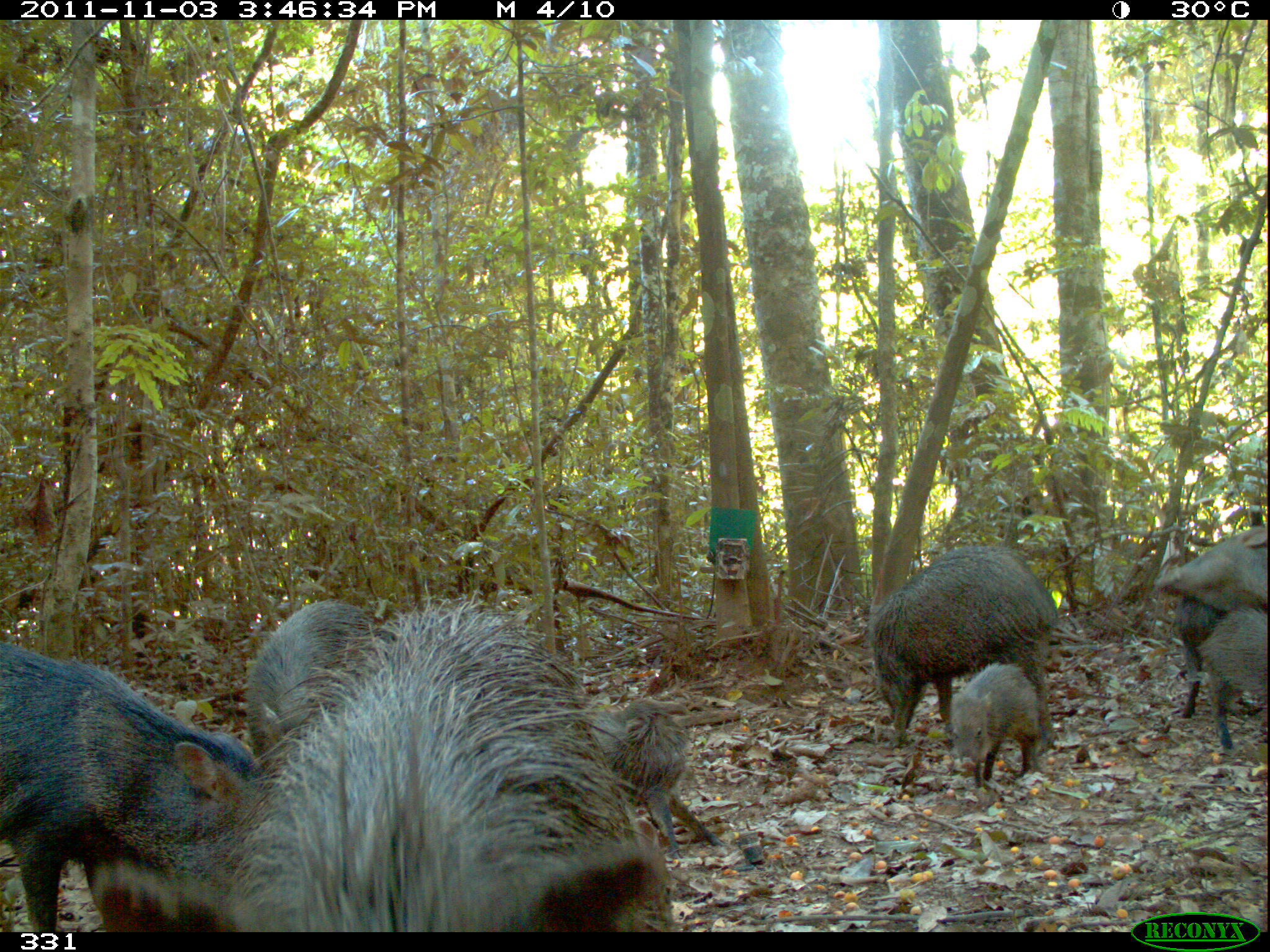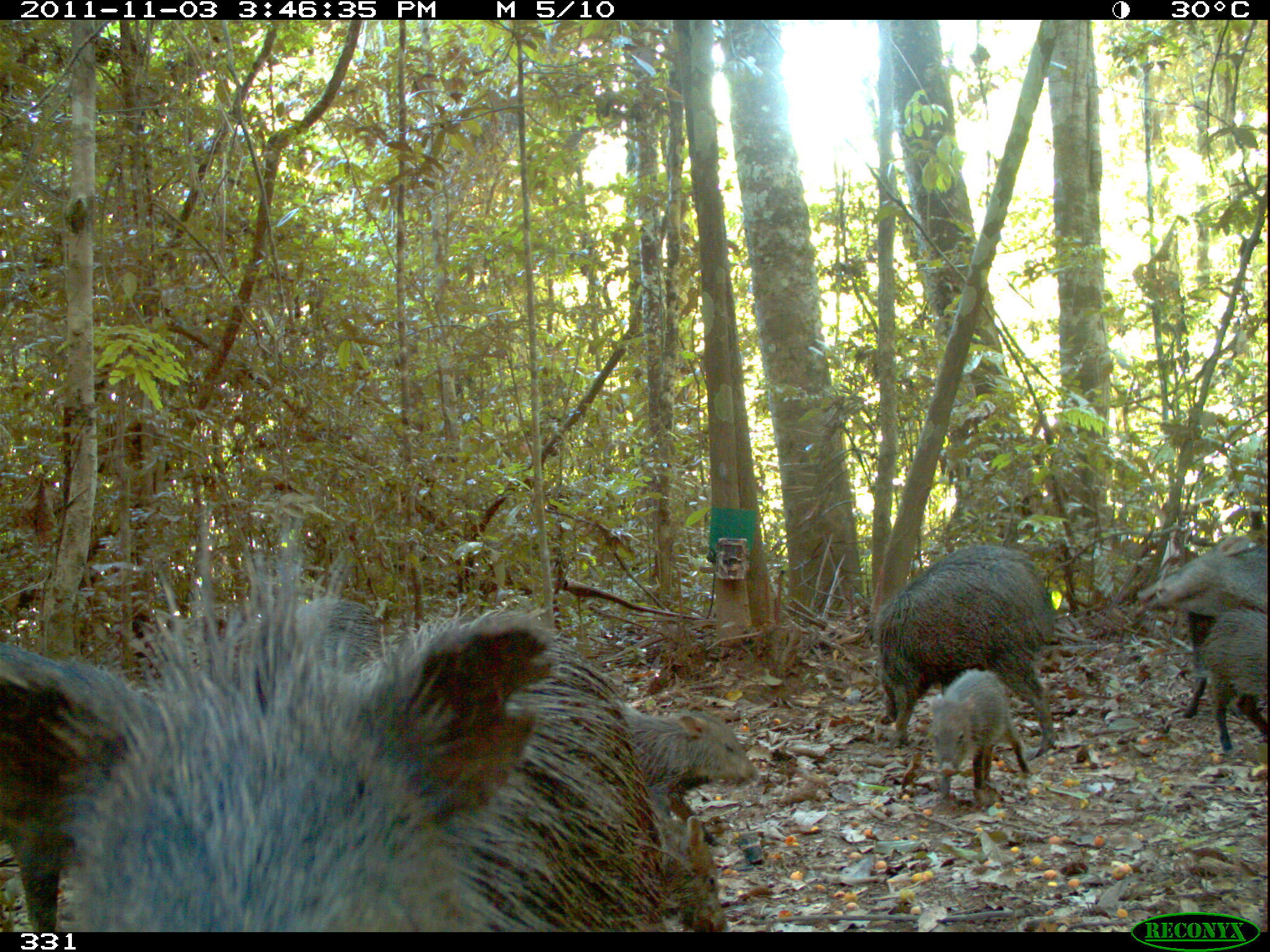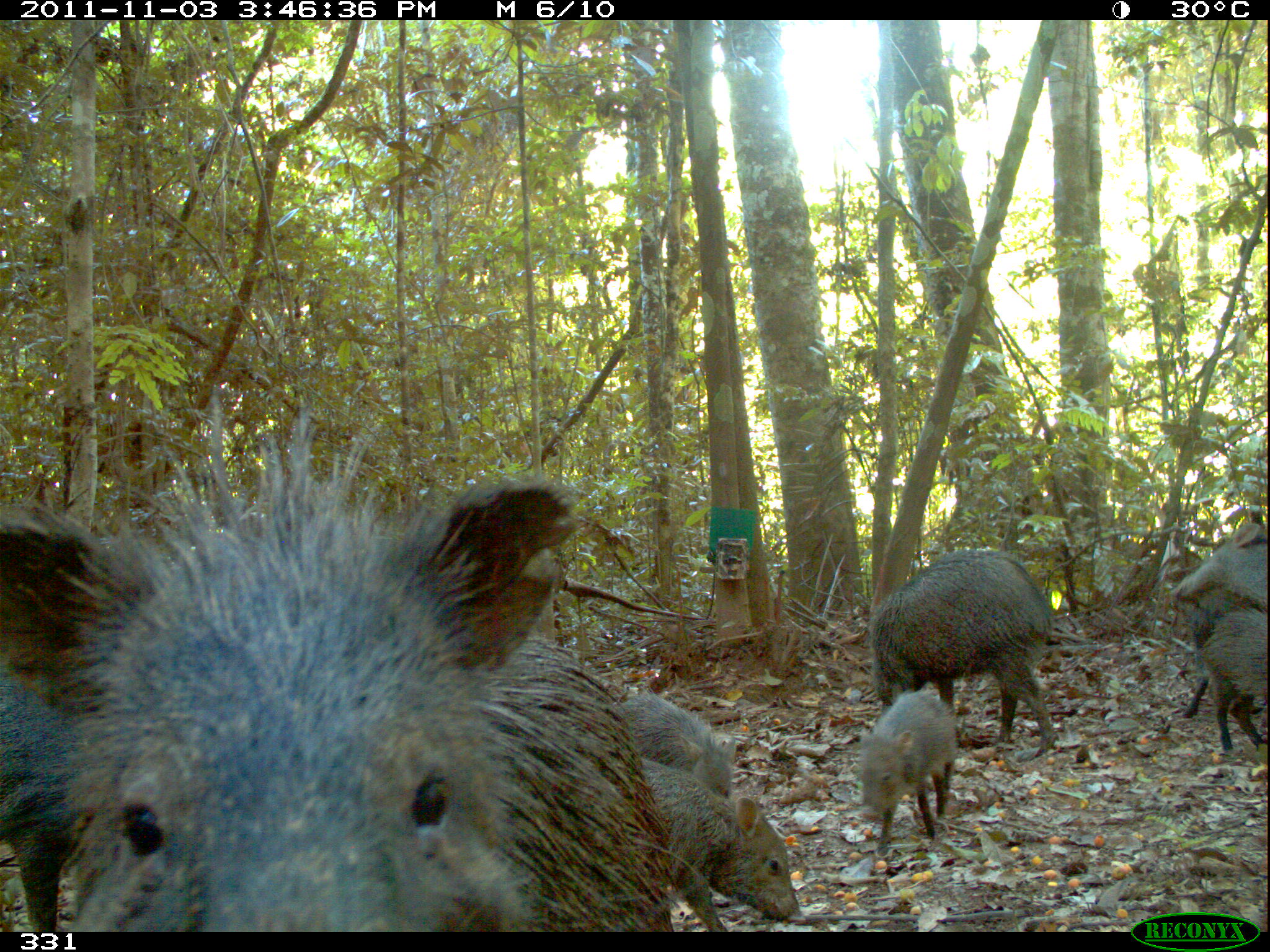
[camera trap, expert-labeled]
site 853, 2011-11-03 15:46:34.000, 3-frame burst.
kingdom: Animalia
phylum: Chordata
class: Mammalia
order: Artiodactyla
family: Tayassuidae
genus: Pecari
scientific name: Pecari tajacu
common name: collared peccary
Pecari tajacu (collared peccary).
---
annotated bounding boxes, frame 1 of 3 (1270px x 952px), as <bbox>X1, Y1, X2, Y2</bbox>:
pecari tajacu: <bbox>86, 594, 679, 931</bbox>; <bbox>0, 637, 278, 932</bbox>; <bbox>863, 540, 1060, 747</bbox>; <bbox>243, 597, 381, 754</bbox>; <bbox>598, 696, 716, 855</bbox>; <bbox>947, 661, 1044, 792</bbox>; <bbox>1151, 520, 1270, 611</bbox>; <bbox>1172, 588, 1233, 748</bbox>; <bbox>1190, 607, 1270, 720</bbox>